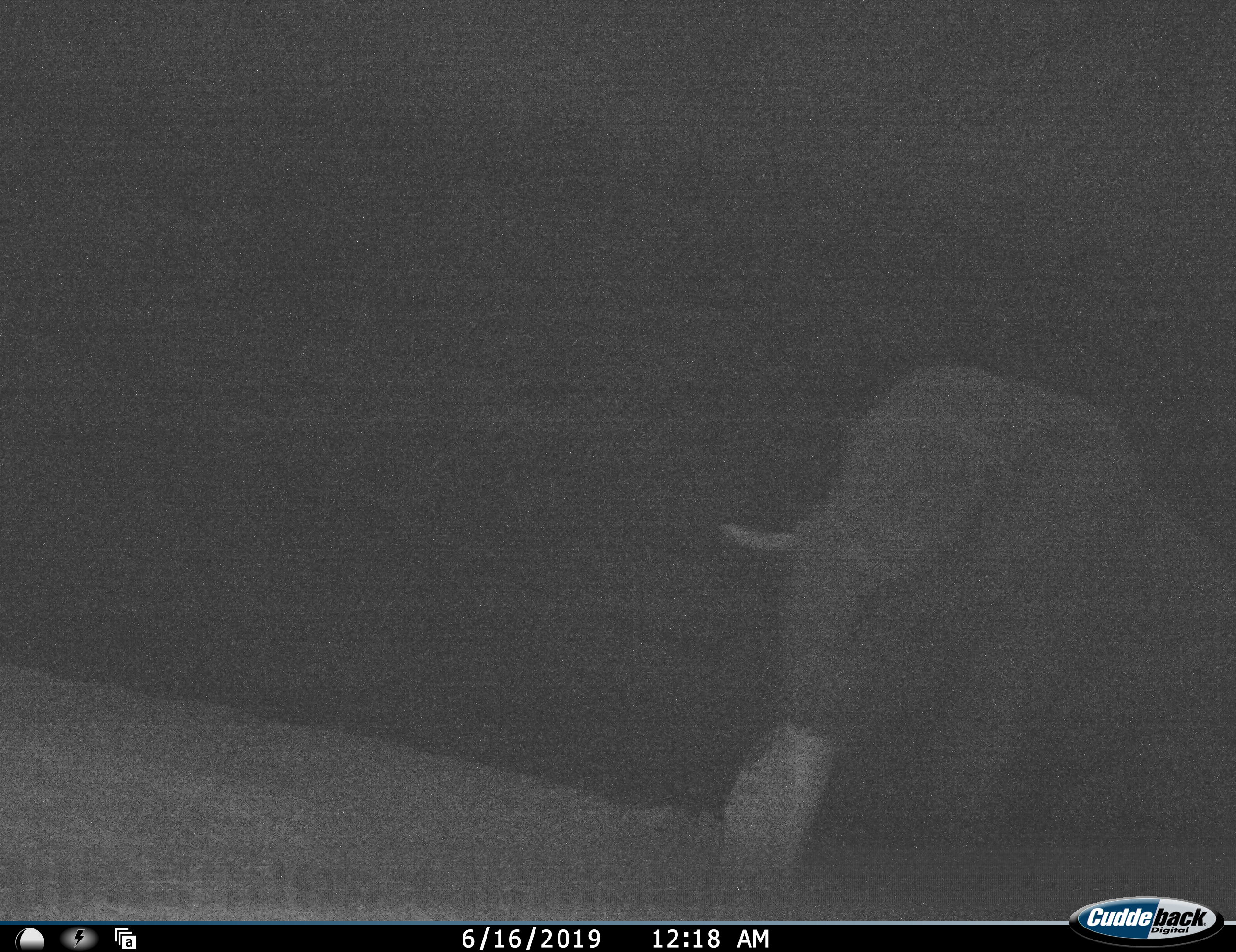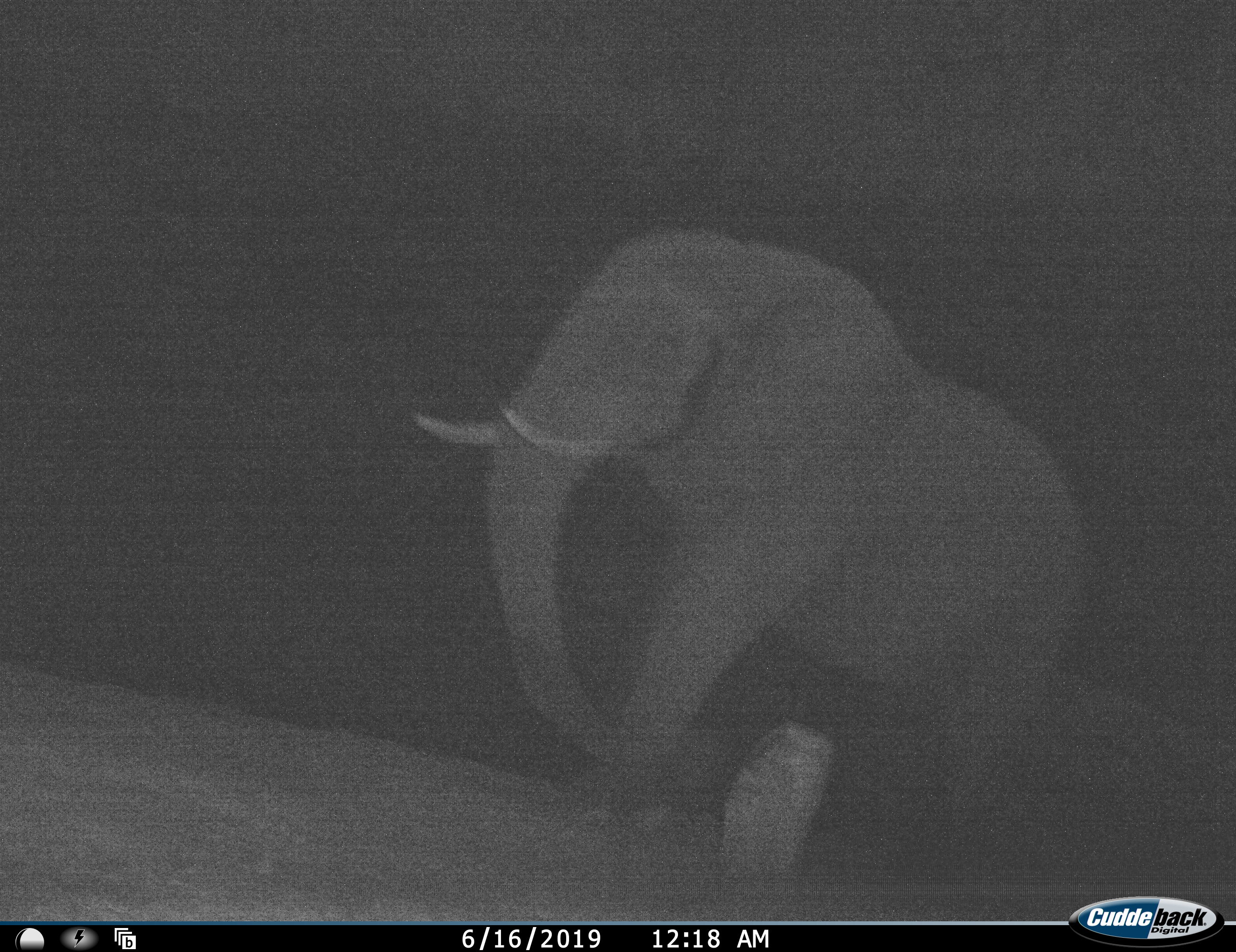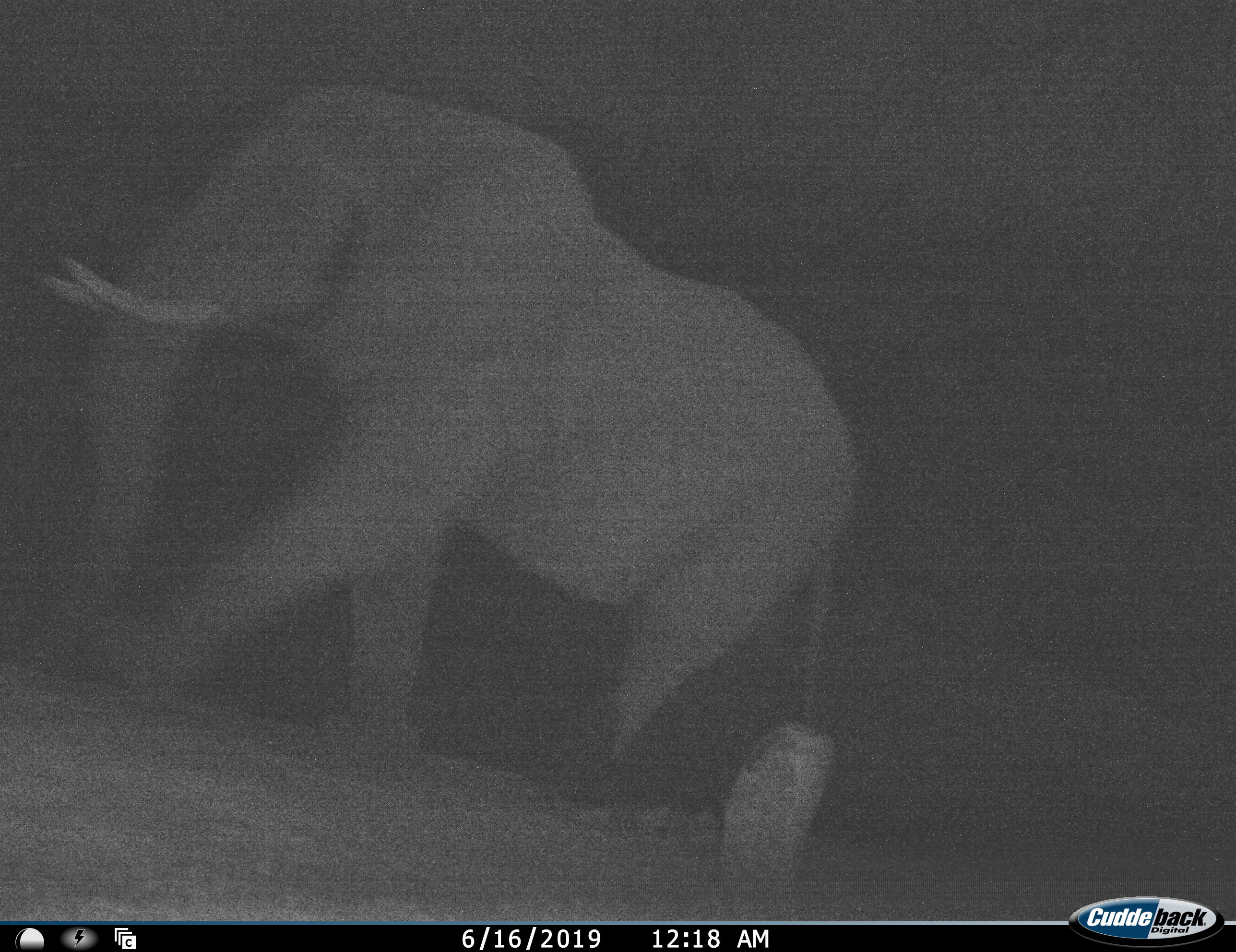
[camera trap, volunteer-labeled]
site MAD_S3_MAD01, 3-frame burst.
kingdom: Animalia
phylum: Chordata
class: Mammalia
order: Proboscidea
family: Elephantidae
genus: Loxodonta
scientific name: Loxodonta africana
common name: african bush elephant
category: elephant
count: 1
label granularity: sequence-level